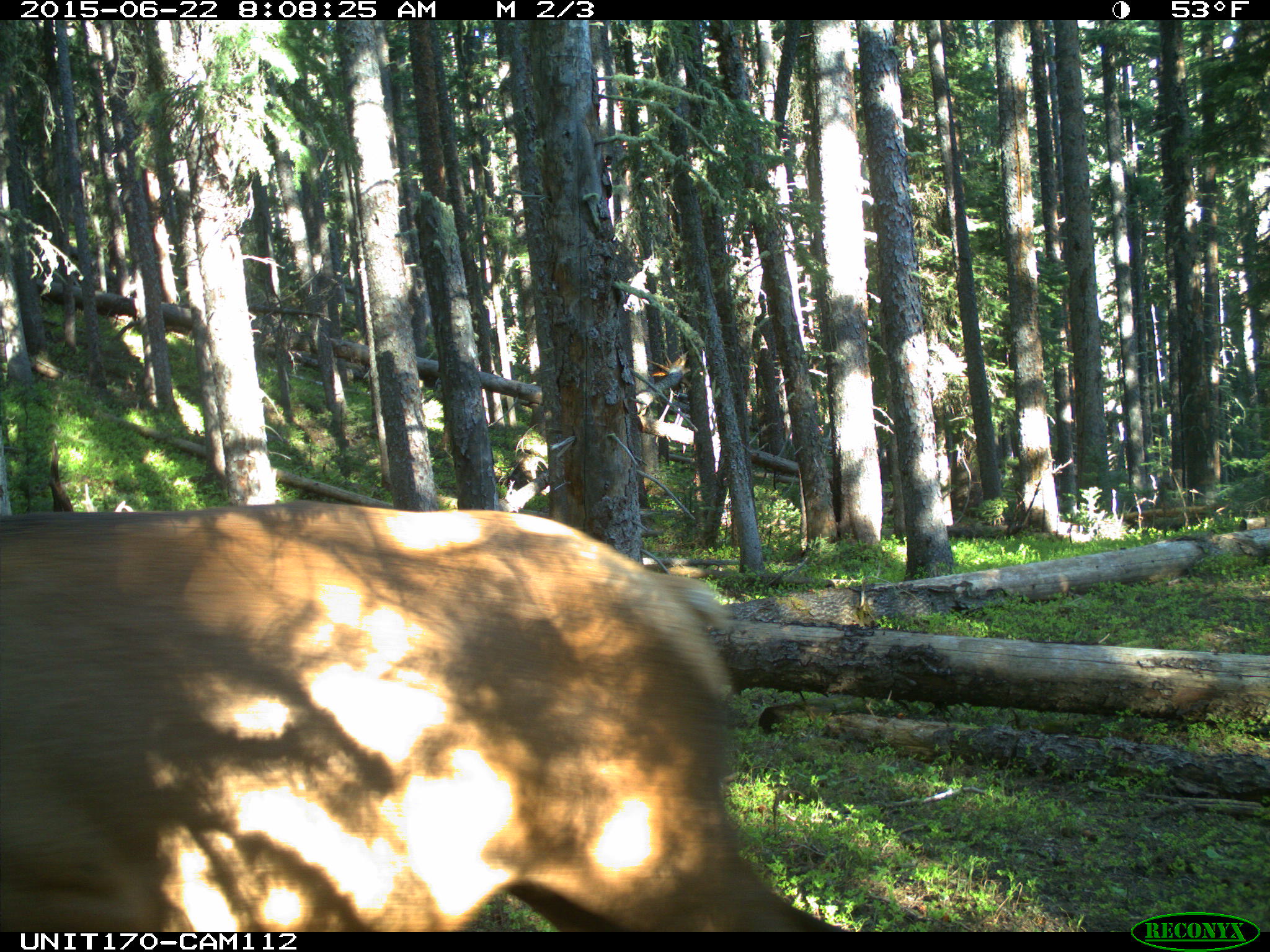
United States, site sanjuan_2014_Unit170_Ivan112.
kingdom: Animalia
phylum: Chordata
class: Mammalia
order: Artiodactyla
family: Cervidae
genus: Cervus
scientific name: Cervus elaphus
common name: red deer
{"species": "Cervus elaphus (red deer)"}